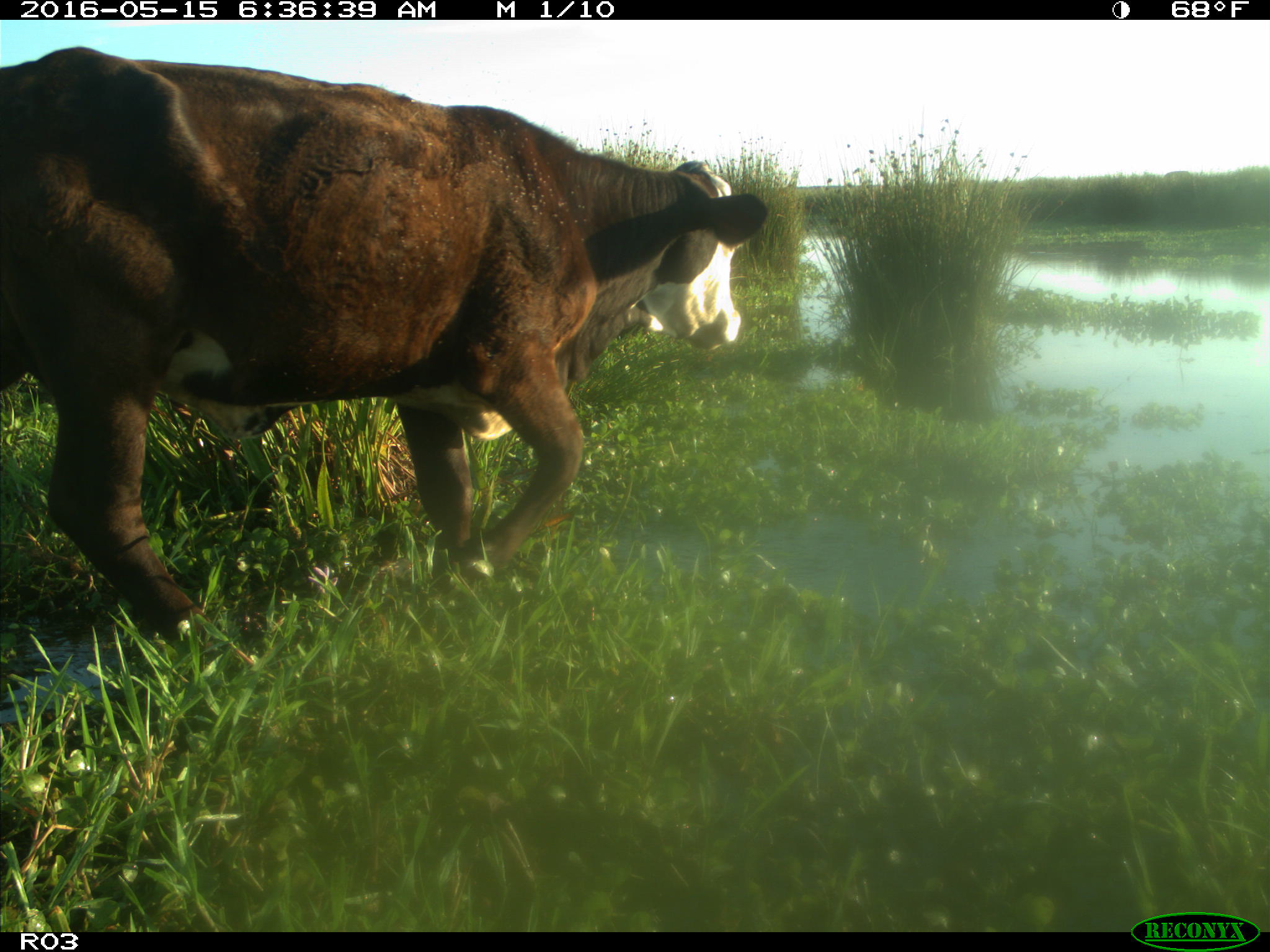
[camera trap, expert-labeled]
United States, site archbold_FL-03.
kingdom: Animalia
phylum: Chordata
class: Mammalia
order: Artiodactyla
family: Bovidae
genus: Bos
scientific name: Bos taurus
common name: domestic cow